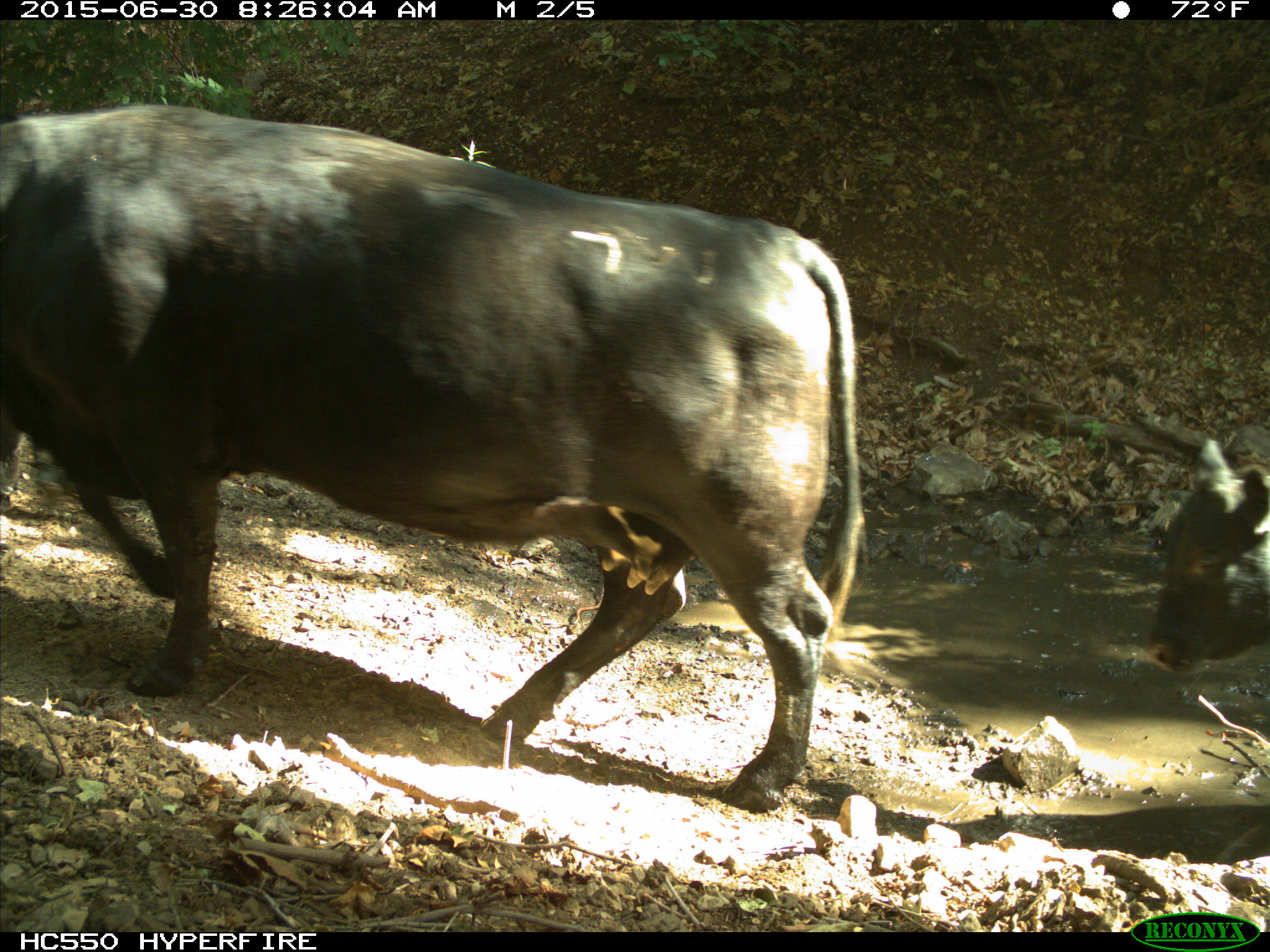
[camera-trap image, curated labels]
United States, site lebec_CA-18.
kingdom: Animalia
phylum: Chordata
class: Mammalia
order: Artiodactyla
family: Bovidae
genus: Bos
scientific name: Bos taurus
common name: domestic cow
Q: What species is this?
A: Bos taurus (domestic cow).